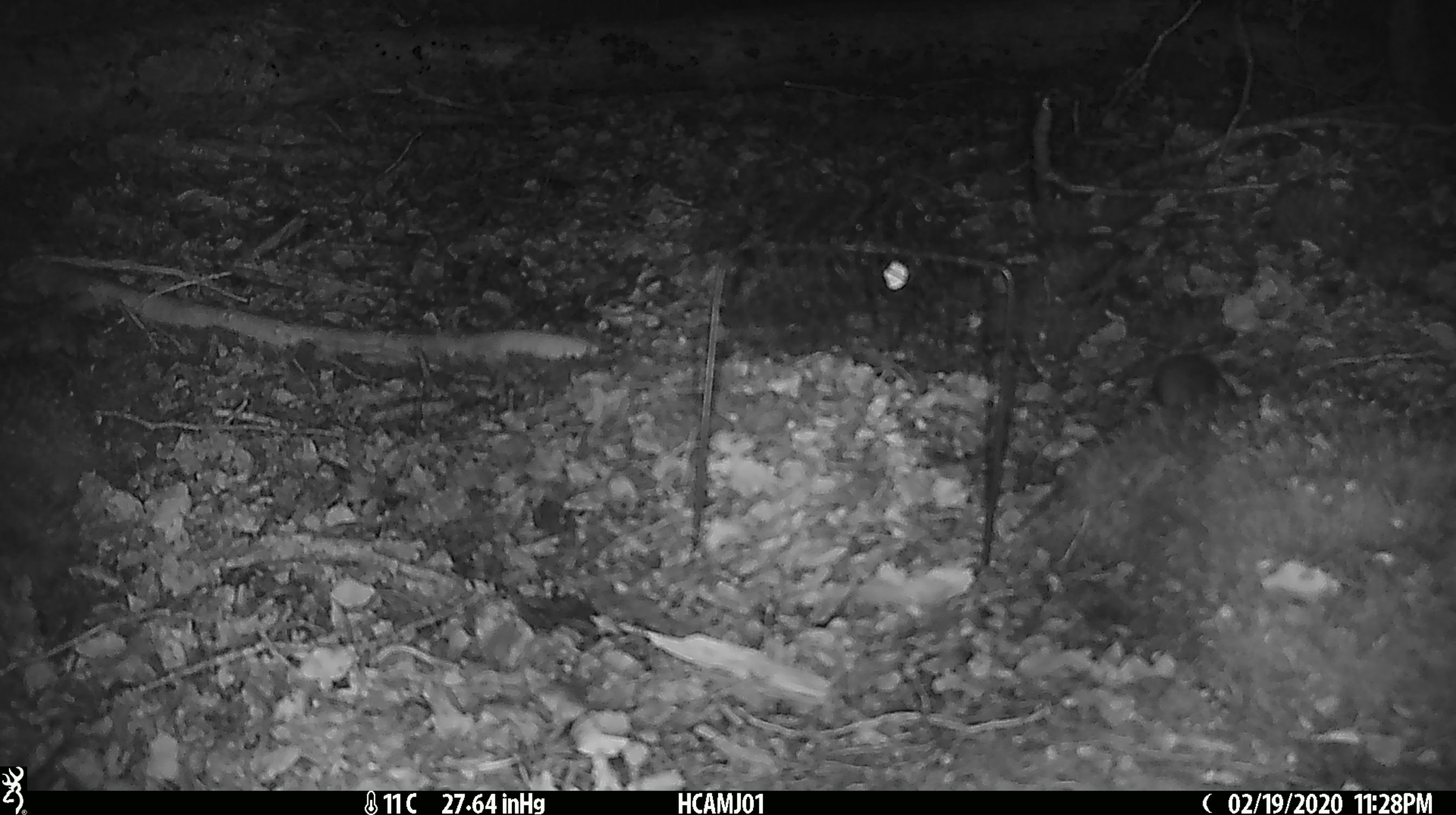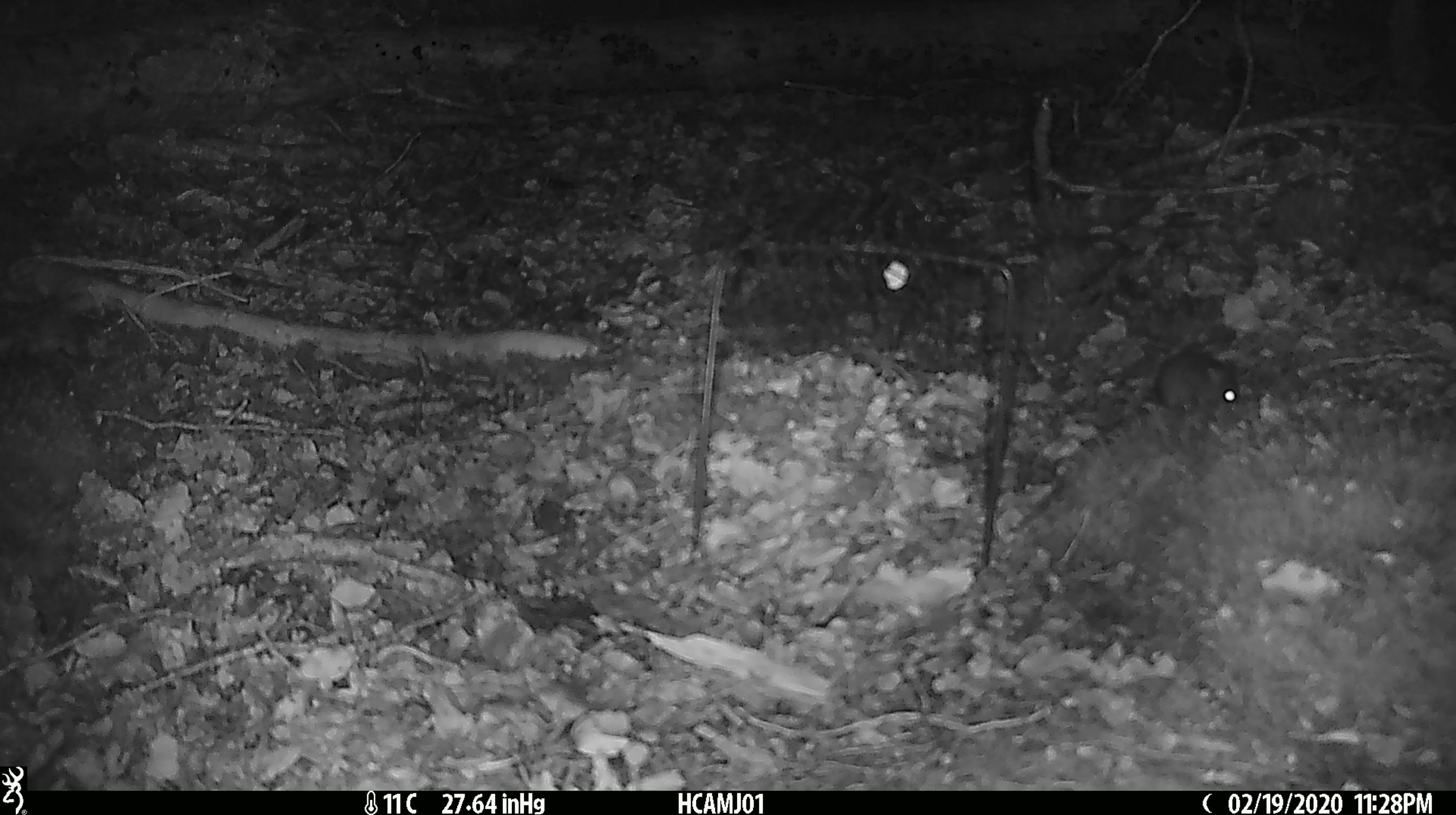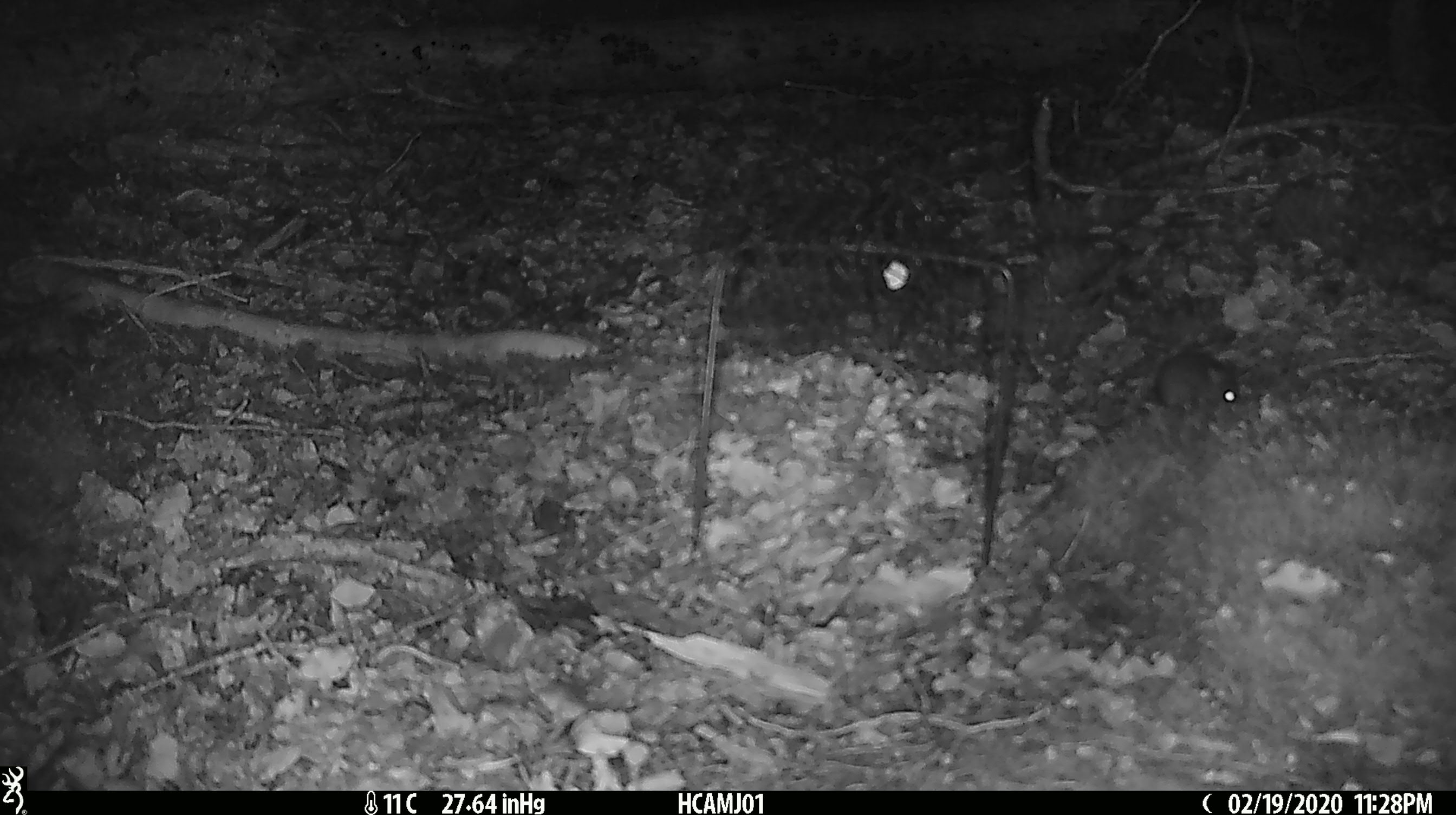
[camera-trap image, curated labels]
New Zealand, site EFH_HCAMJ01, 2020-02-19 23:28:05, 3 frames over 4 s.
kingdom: Animalia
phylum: Chordata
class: Mammalia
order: Rodentia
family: Muridae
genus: Mus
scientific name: Mus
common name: mouse